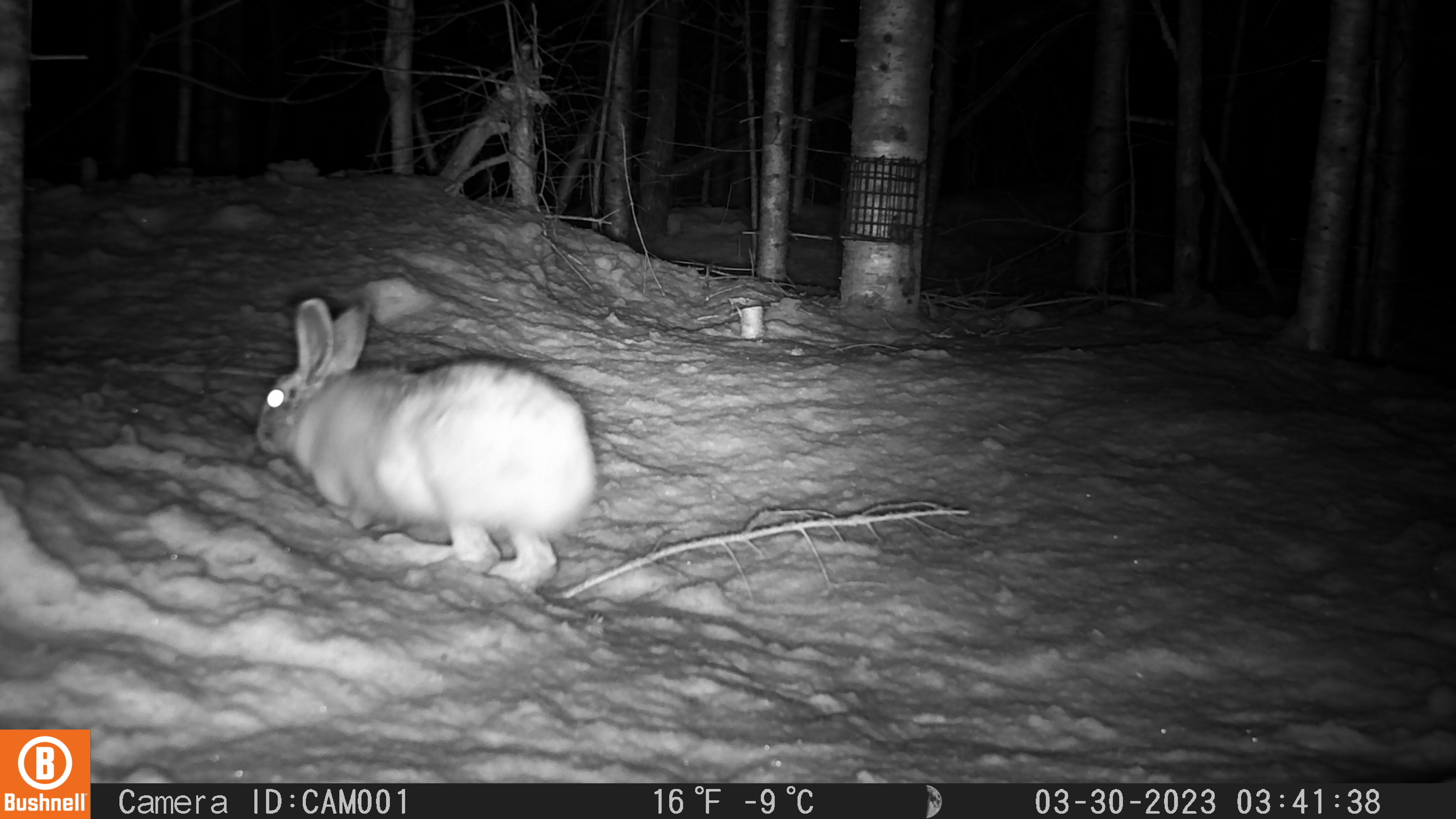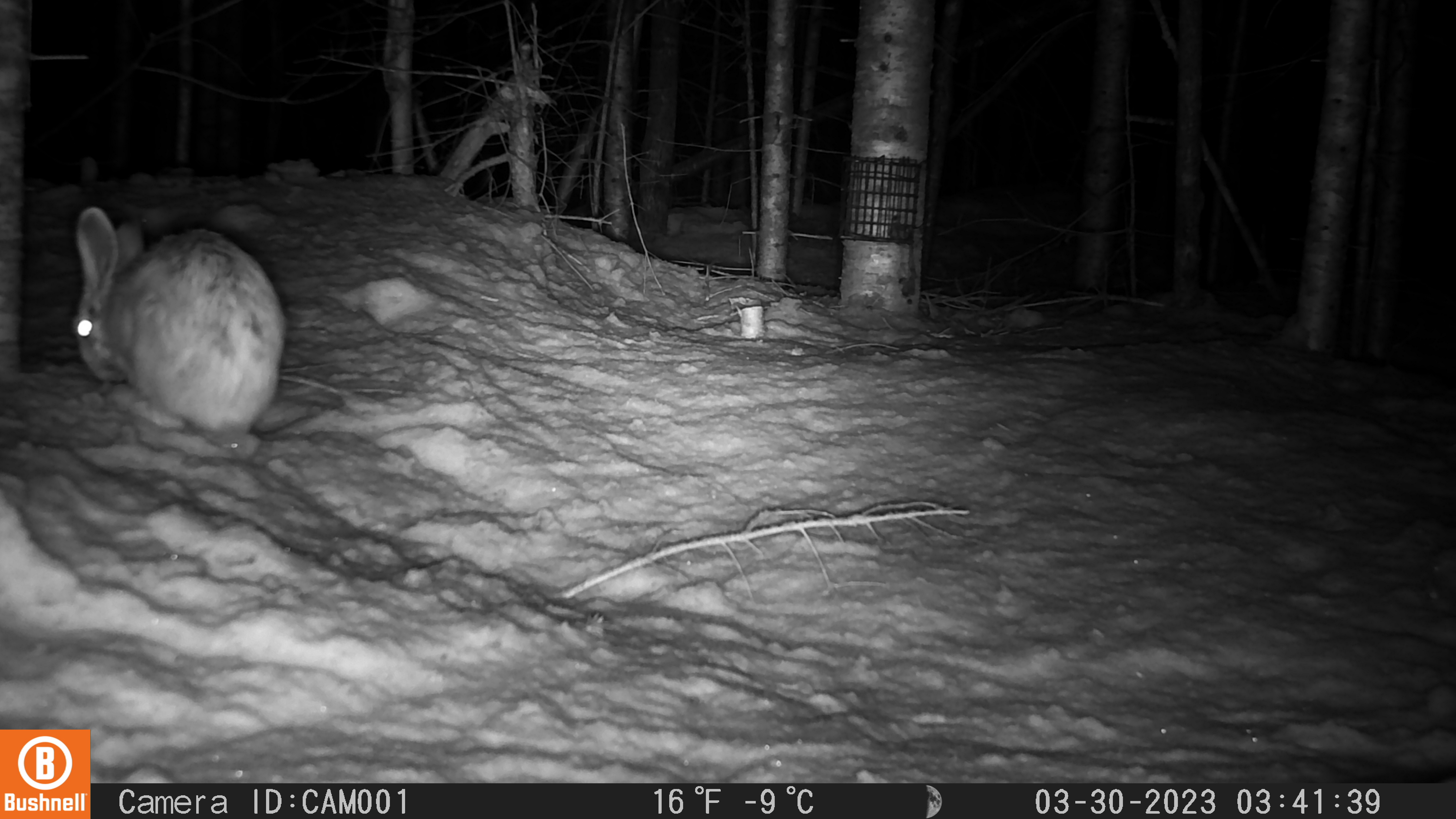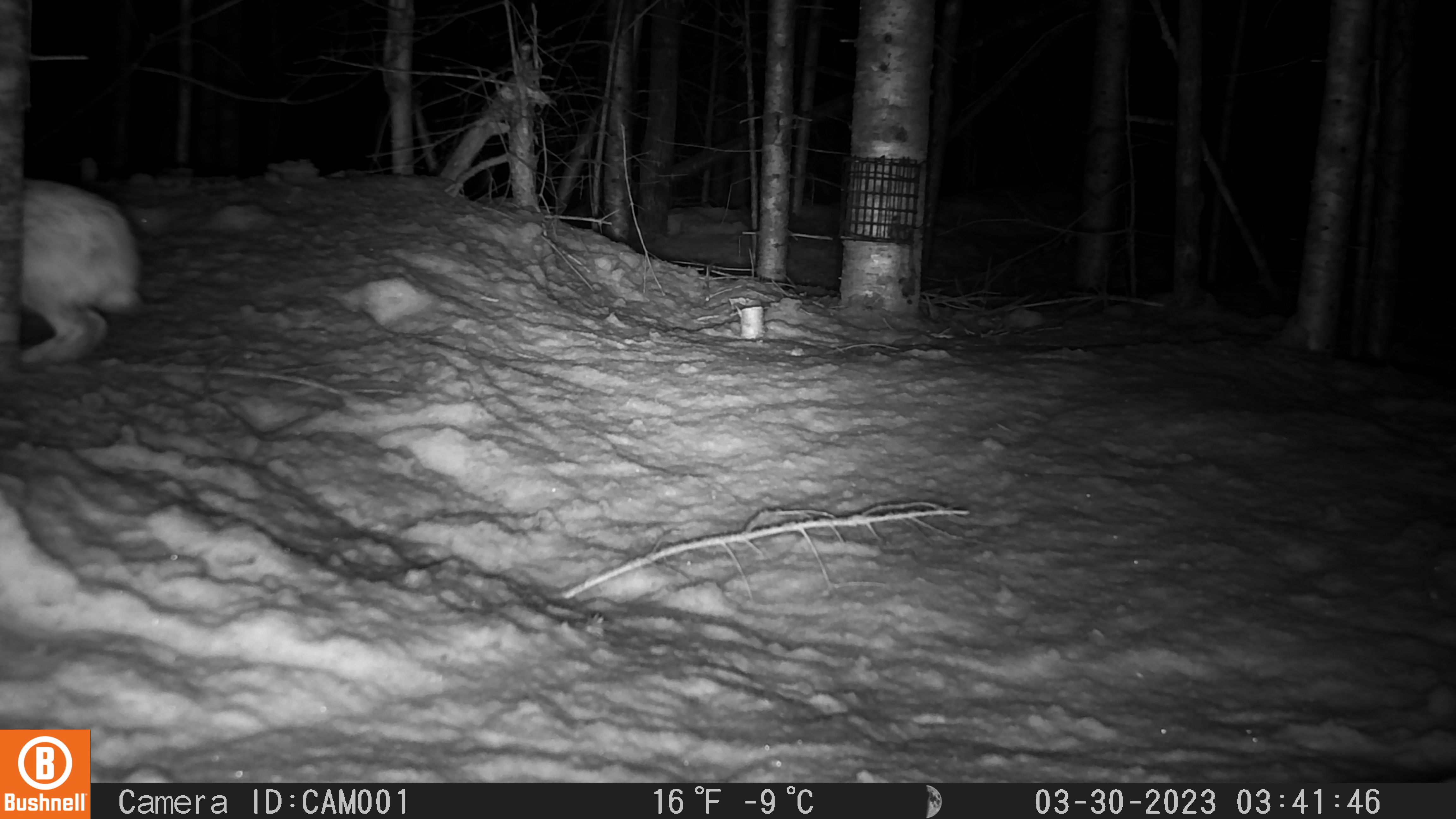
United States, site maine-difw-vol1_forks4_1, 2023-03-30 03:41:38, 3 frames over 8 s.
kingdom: Animalia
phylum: Chordata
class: Mammalia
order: Lagomorpha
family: Leporidae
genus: Lepus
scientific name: Lepus americanus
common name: snowshoe hare